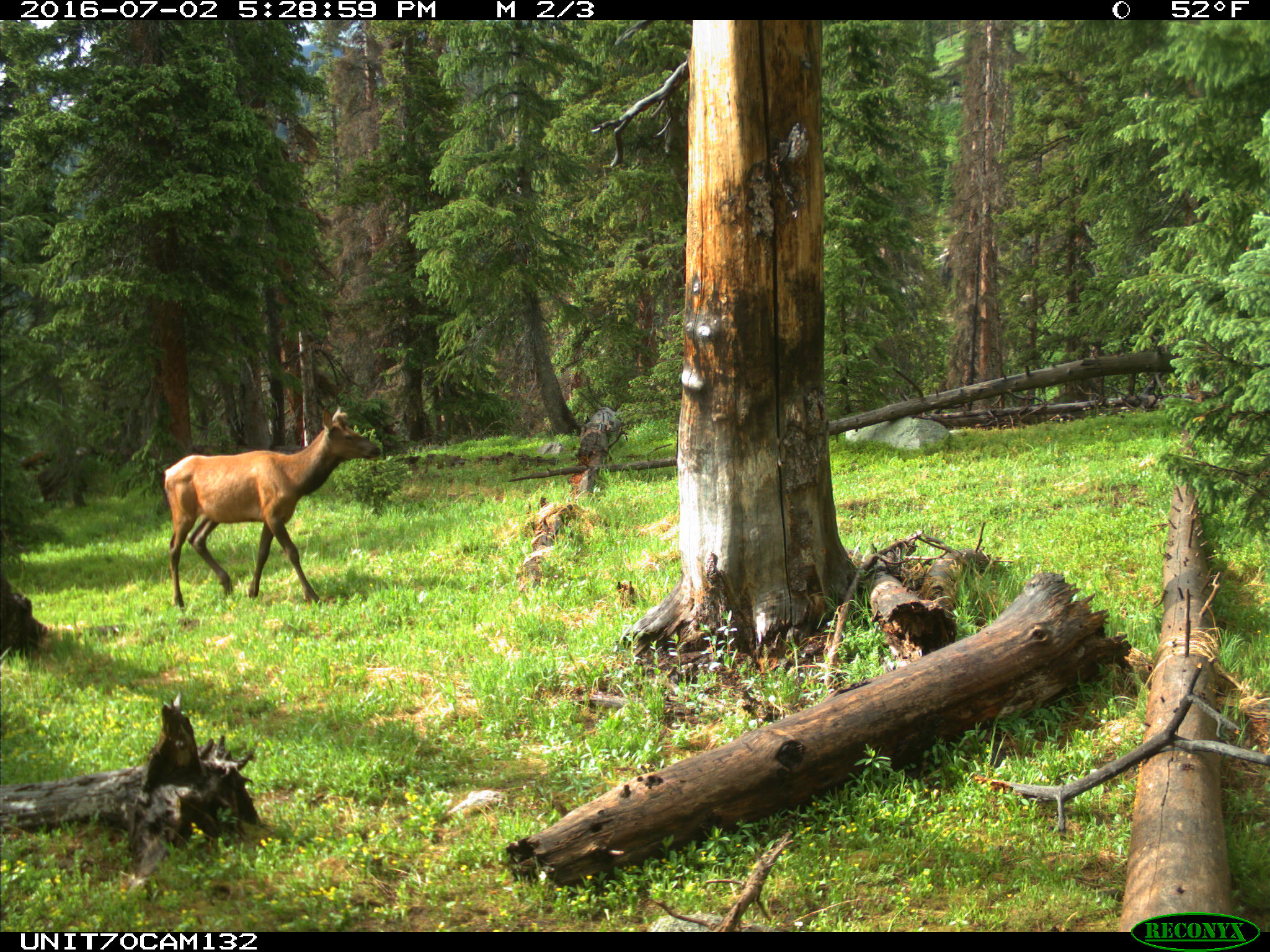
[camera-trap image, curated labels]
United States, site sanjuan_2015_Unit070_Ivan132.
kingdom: Animalia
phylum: Chordata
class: Mammalia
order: Artiodactyla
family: Cervidae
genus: Cervus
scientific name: Cervus elaphus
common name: red deer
Cervus elaphus (red deer).